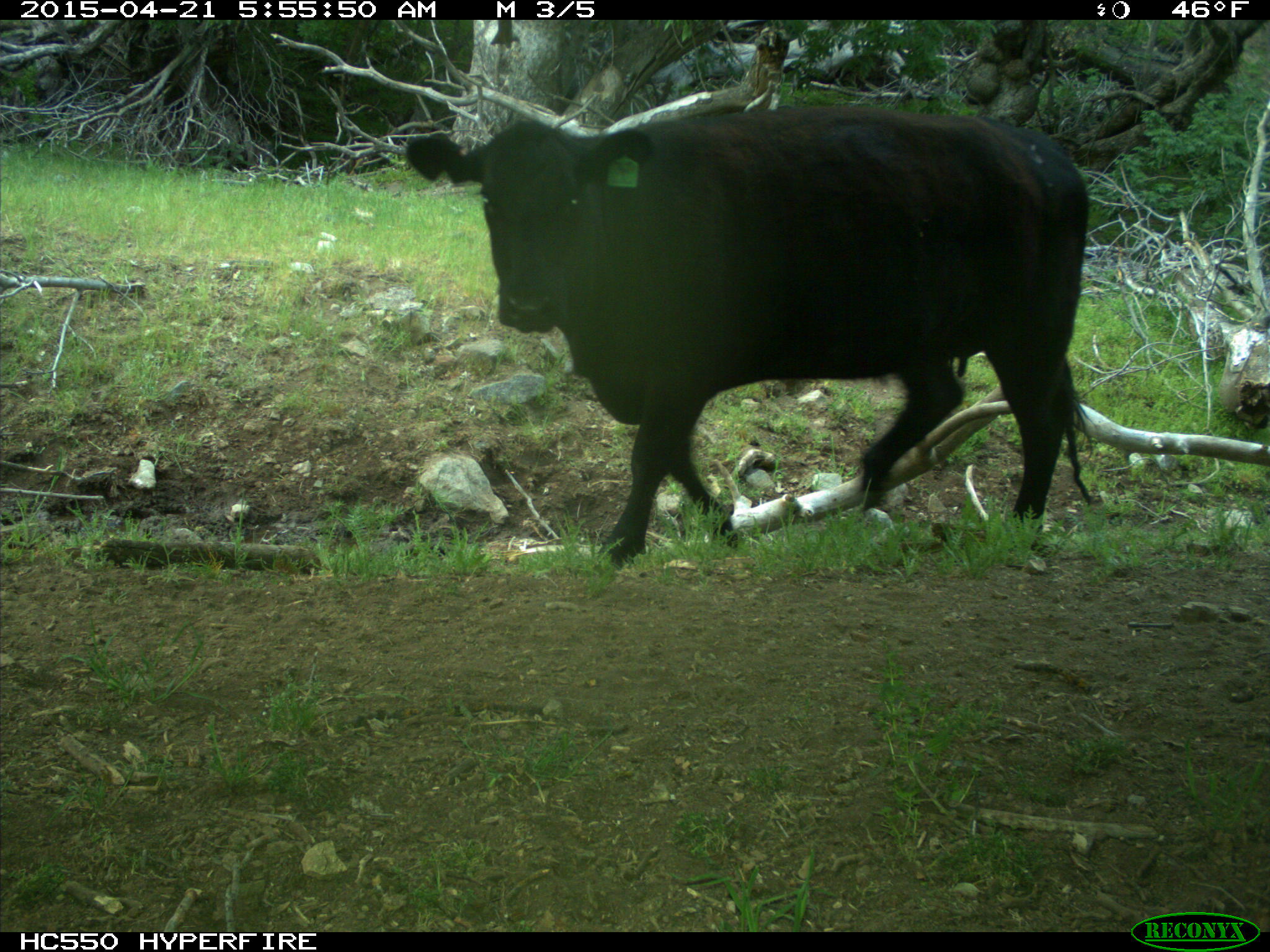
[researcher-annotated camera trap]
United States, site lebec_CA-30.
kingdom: Animalia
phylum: Chordata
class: Mammalia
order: Artiodactyla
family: Bovidae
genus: Bos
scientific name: Bos taurus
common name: domestic cow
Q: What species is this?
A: Bos taurus (domestic cow).